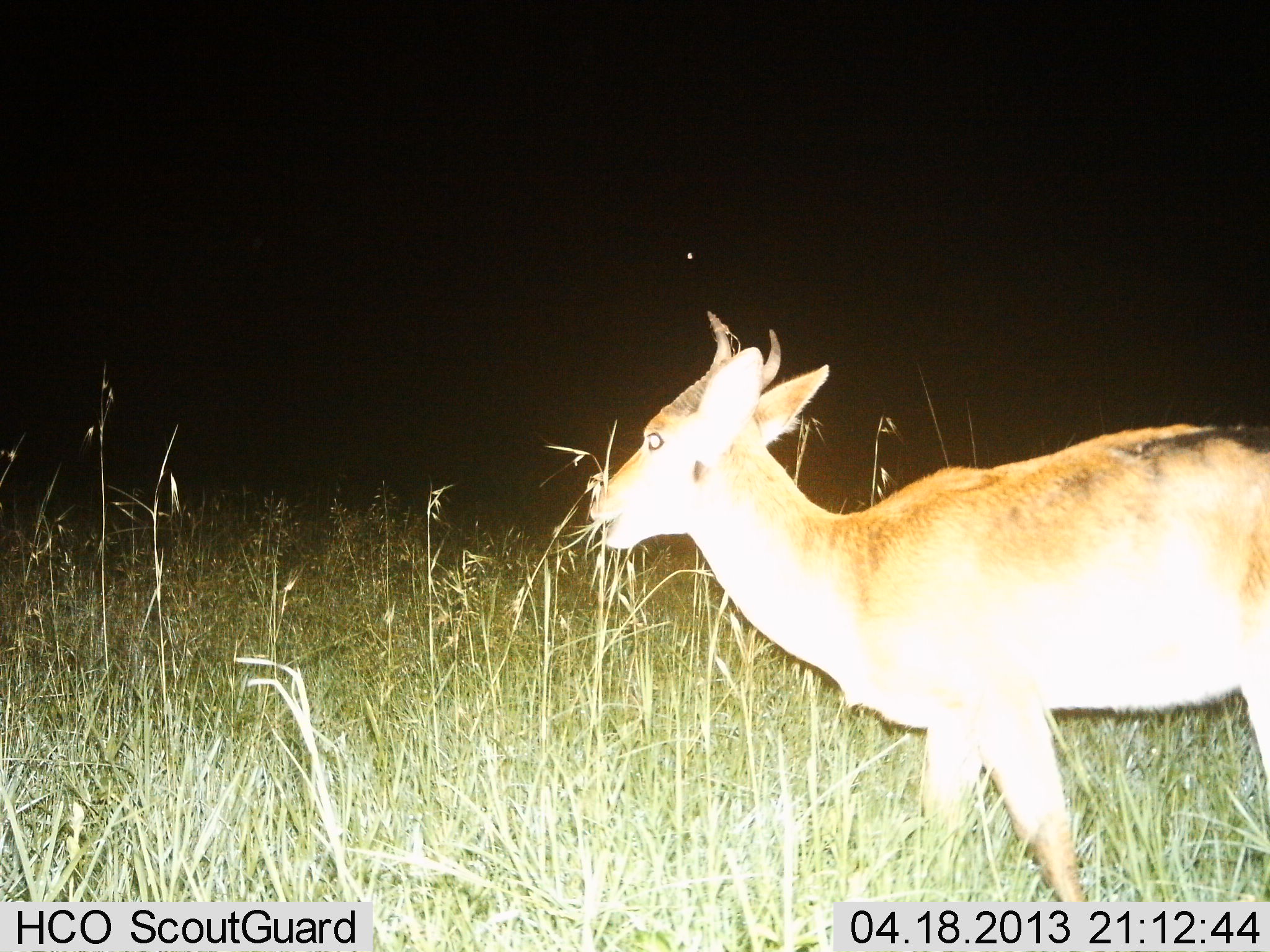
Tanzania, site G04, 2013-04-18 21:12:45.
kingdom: Animalia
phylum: Chordata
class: Mammalia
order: Artiodactyla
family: Bovidae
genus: Redunca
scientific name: Redunca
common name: reedbuck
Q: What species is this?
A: Reedbuck (Redunca).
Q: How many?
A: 1.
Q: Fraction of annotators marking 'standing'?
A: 35%.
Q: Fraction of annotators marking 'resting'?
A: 0%.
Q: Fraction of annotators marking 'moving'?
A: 29%.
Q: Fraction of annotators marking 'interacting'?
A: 0%.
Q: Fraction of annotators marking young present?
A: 0%.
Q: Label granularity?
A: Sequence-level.